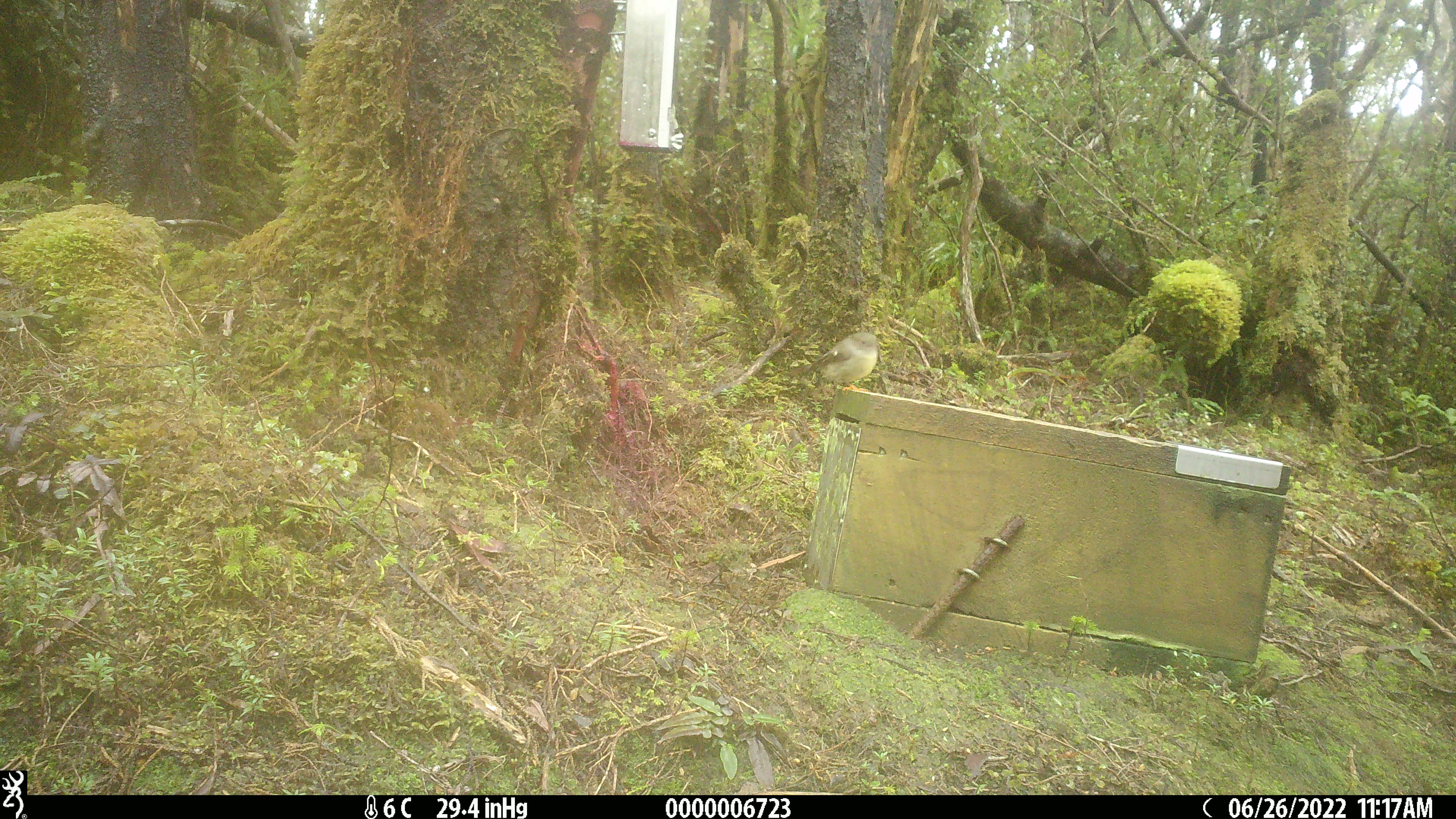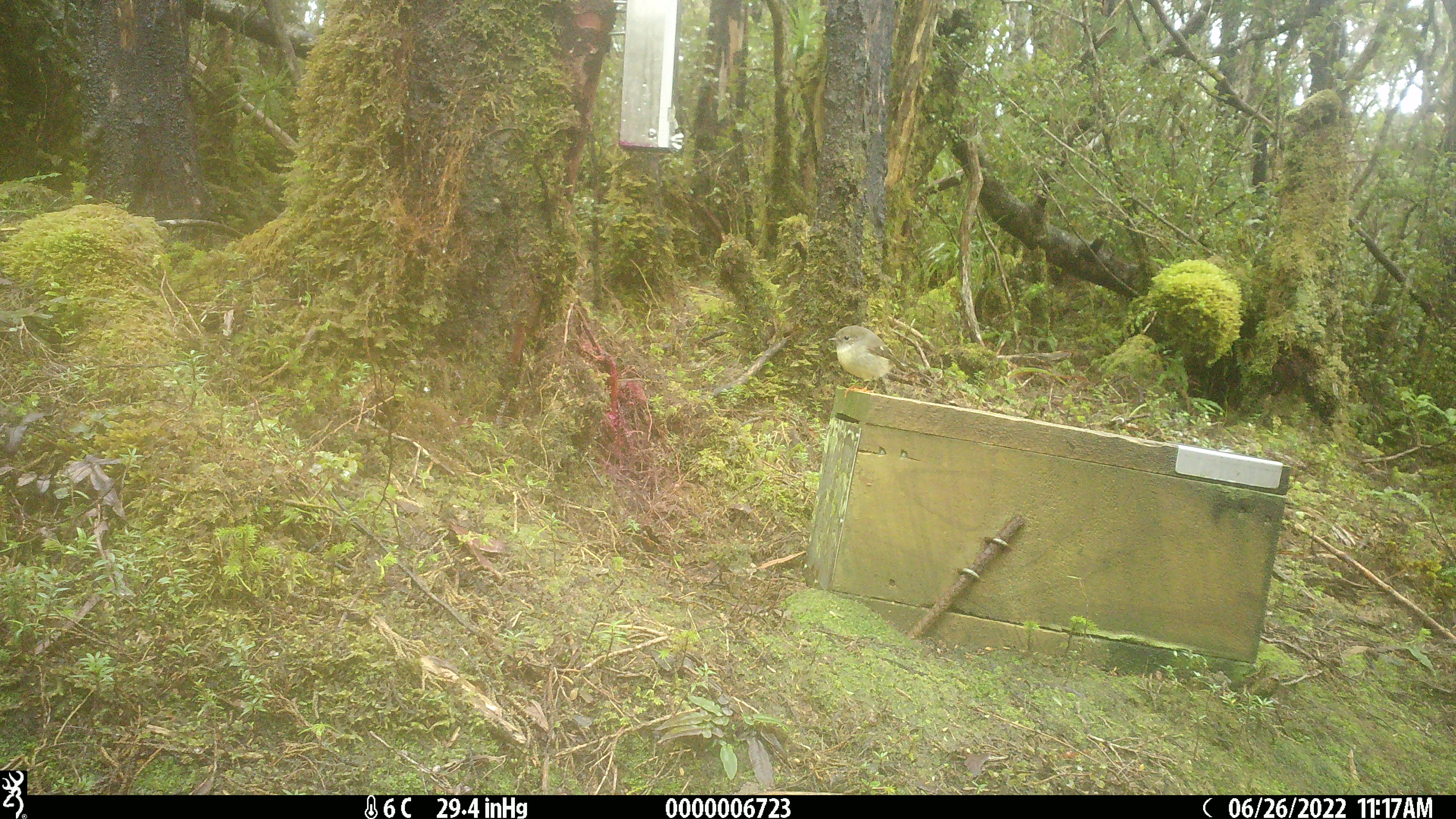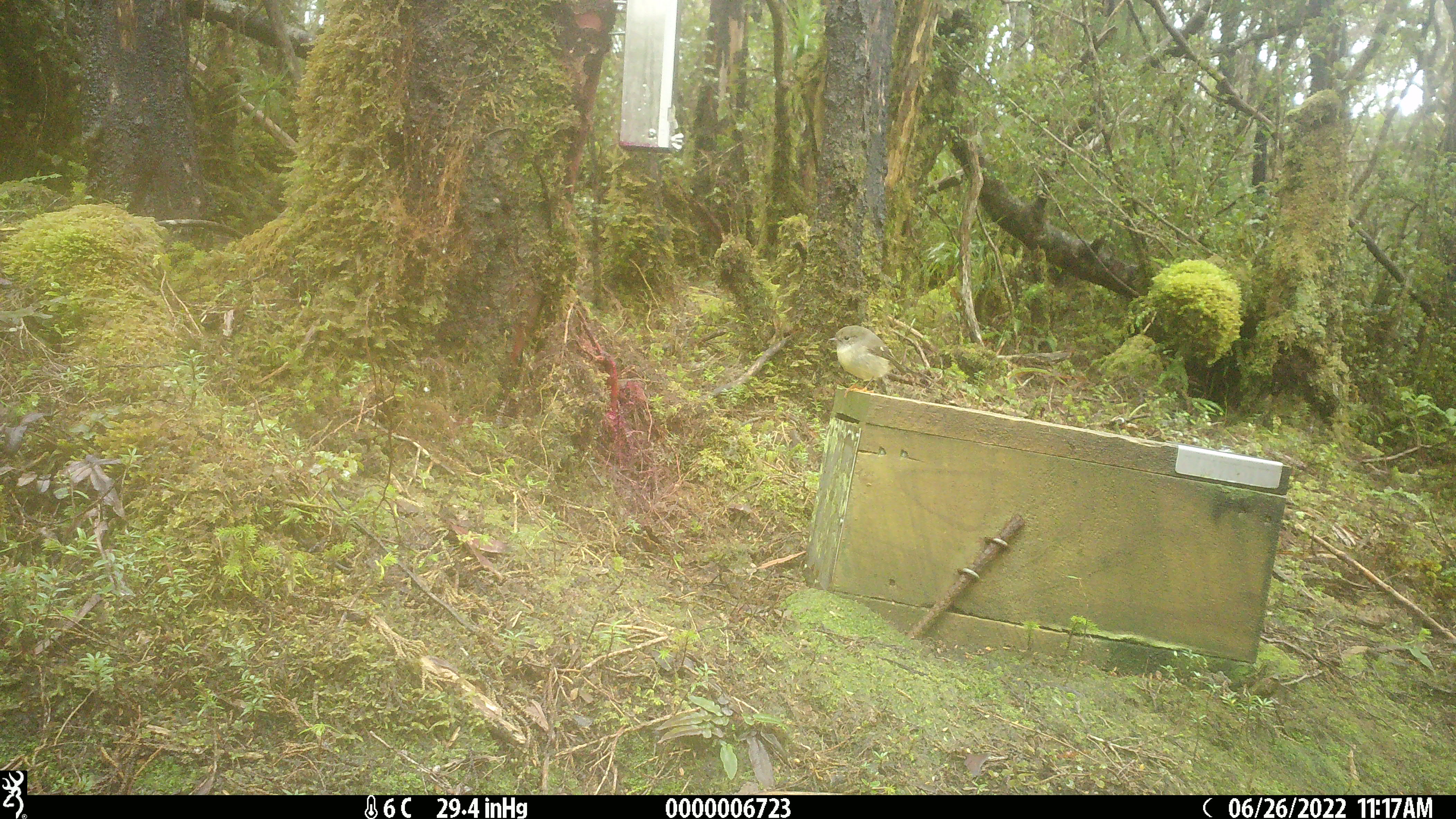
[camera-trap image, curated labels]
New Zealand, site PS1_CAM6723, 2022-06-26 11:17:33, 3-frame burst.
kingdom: Animalia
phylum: Chordata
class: Aves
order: Passeriformes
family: Petroicidae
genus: Petroica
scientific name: Petroica macrocephala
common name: tomtit